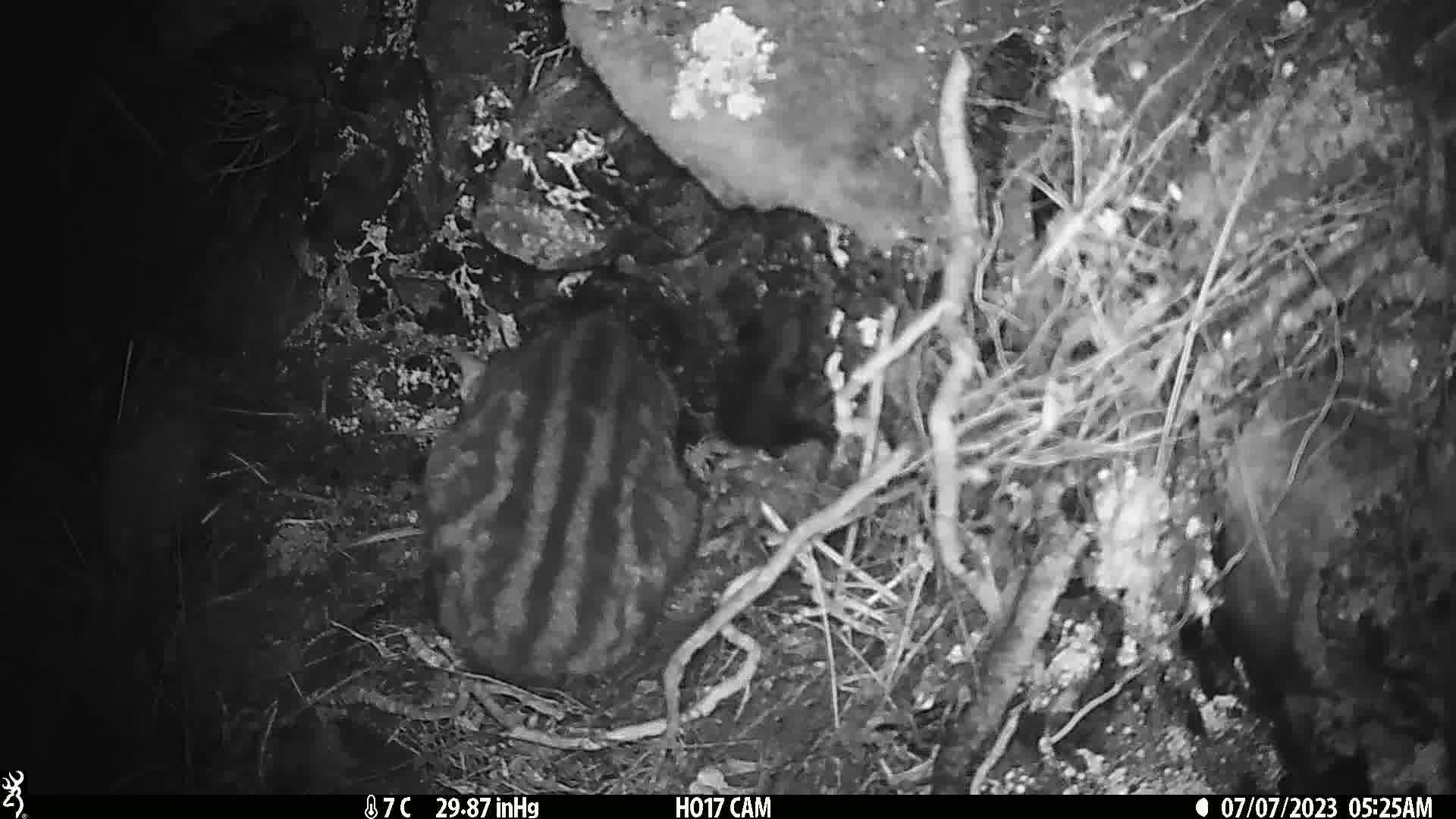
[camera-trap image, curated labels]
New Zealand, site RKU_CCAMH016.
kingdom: Animalia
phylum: Chordata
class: Mammalia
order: Carnivora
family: Felidae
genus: Felis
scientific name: Felis catus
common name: domestic cat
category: cat